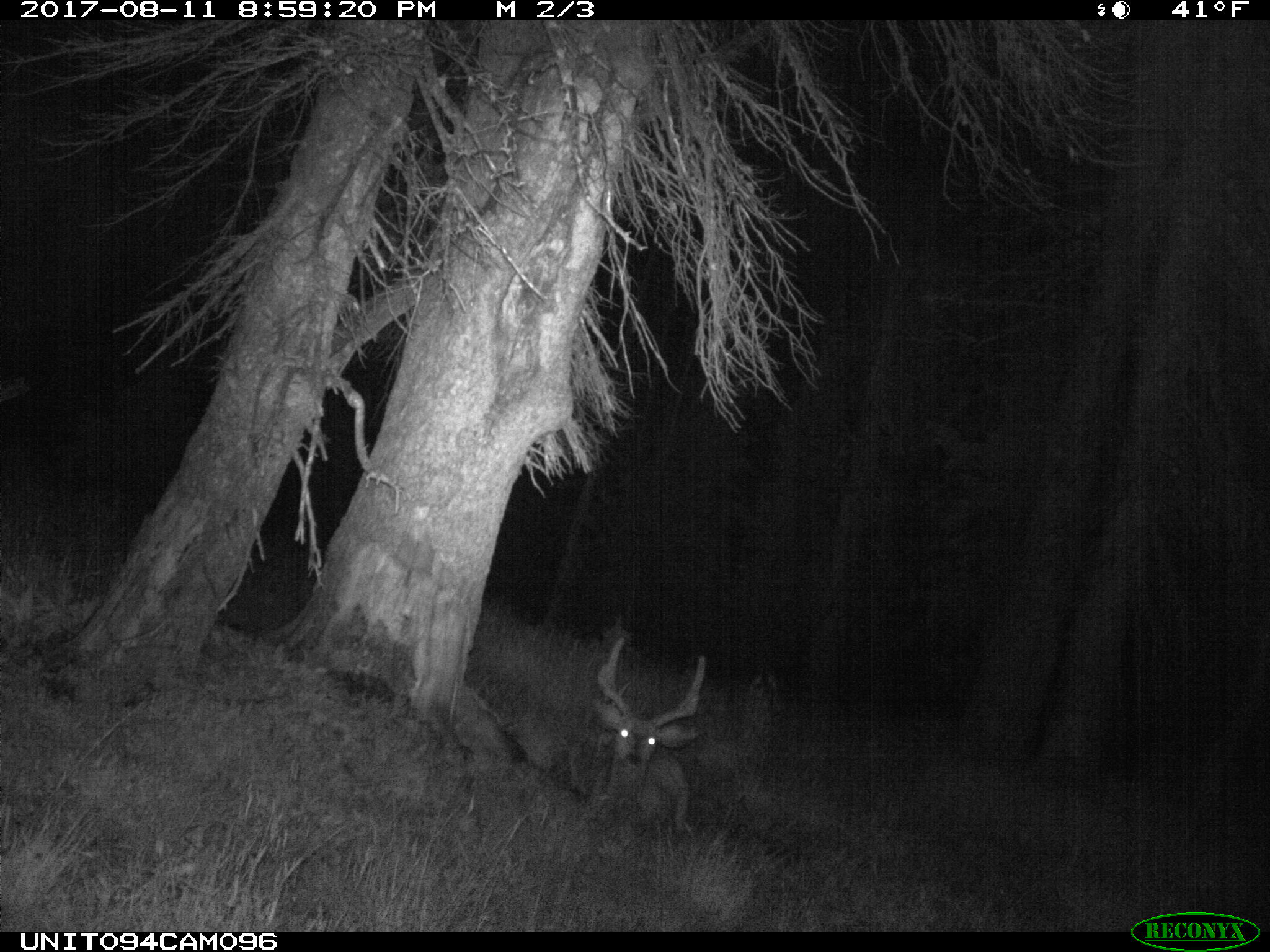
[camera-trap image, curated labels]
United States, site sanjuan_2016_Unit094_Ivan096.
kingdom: Animalia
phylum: Chordata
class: Mammalia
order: Artiodactyla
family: Cervidae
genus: Odocoileus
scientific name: Odocoileus hemionus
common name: mule deer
Odocoileus hemionus (mule deer).